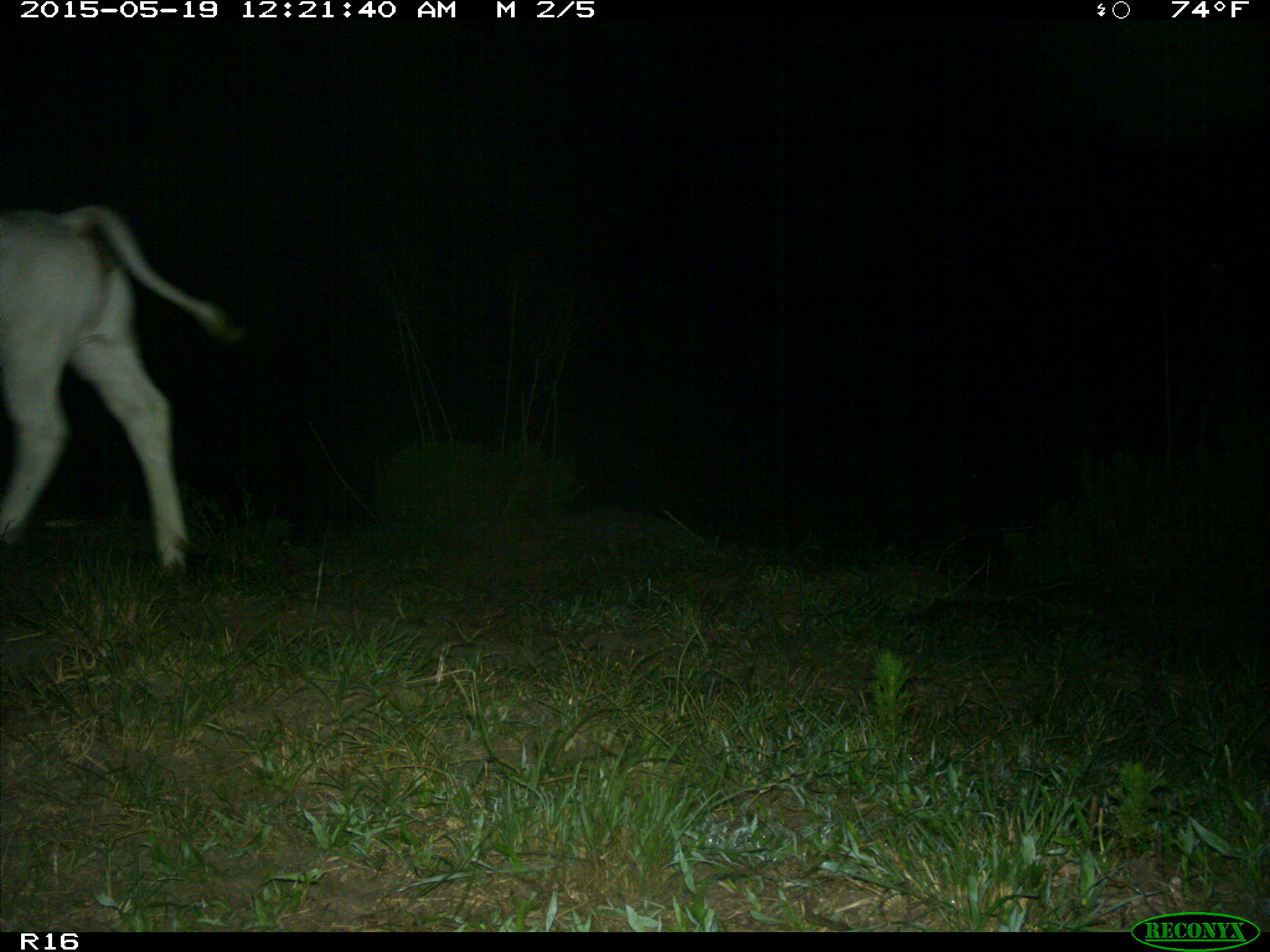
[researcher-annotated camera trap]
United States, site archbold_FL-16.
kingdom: Animalia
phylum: Chordata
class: Mammalia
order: Artiodactyla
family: Bovidae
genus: Bos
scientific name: Bos taurus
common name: domestic cow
Bos taurus (domestic cow).